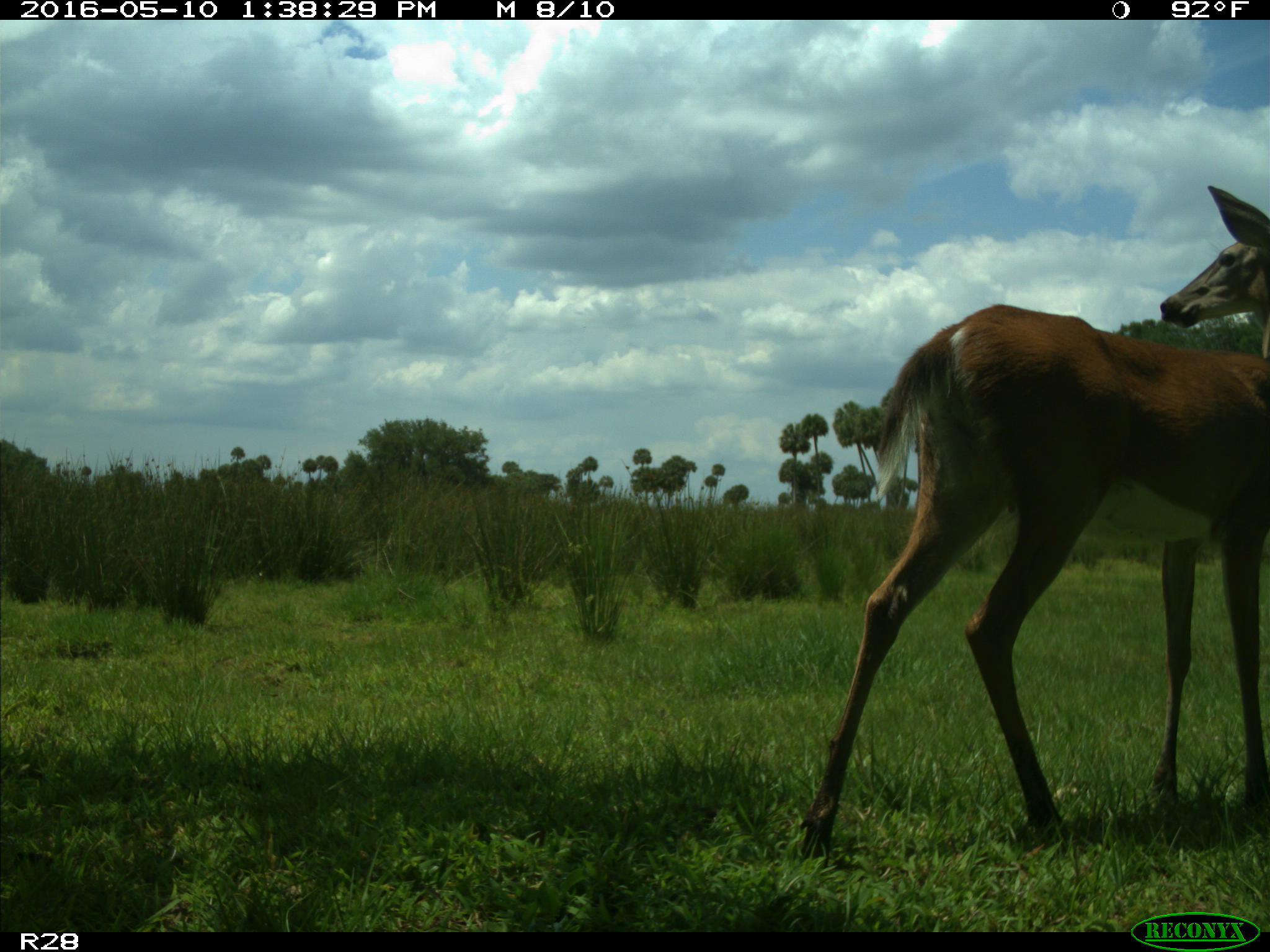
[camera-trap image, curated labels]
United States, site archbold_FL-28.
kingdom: Animalia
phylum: Chordata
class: Mammalia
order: Artiodactyla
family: Cervidae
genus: Odocoileus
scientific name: Odocoileus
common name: deer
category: unidentified deer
Unidentified deer (deer) (Odocoileus).